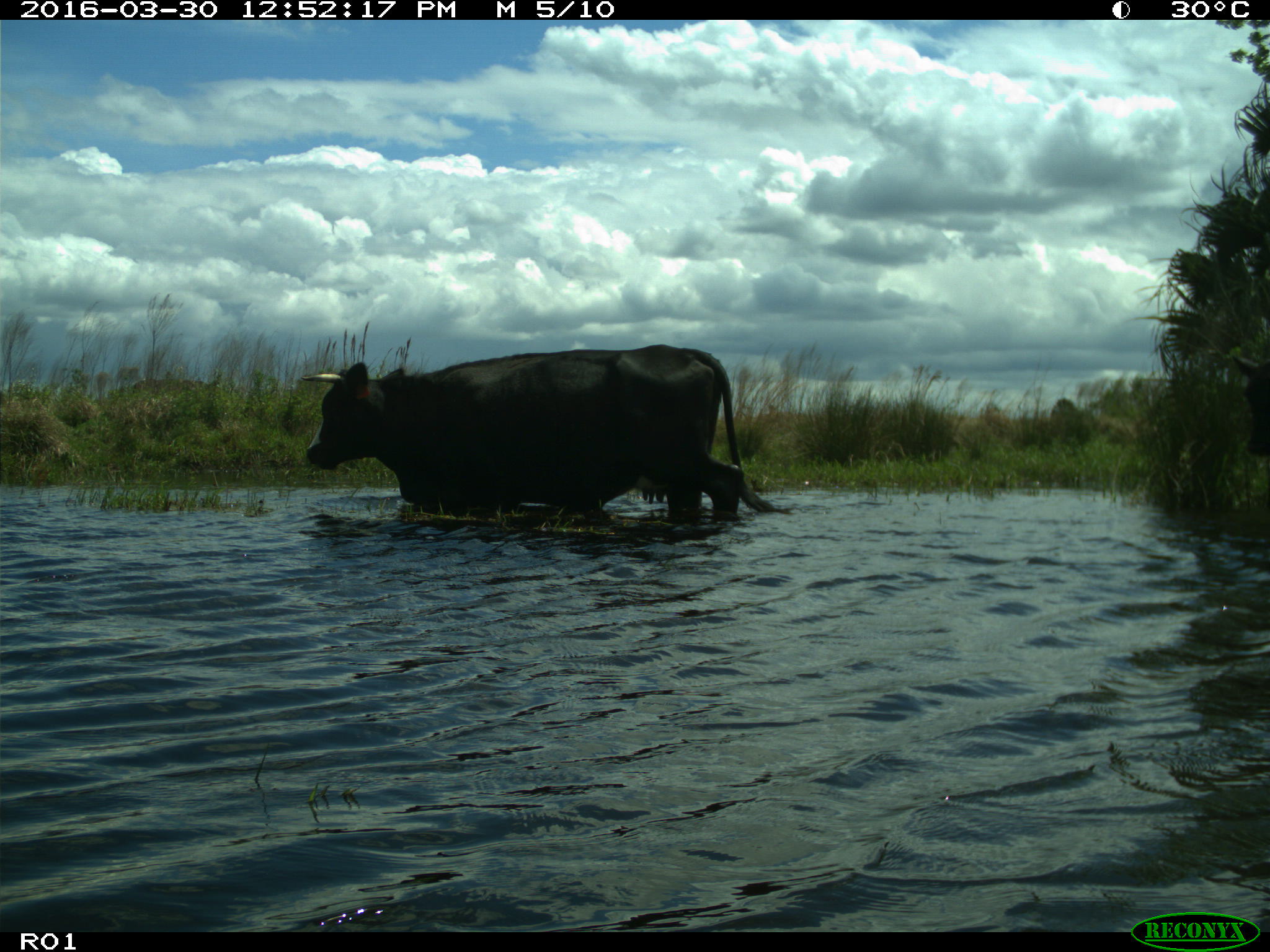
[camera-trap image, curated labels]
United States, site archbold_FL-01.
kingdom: Animalia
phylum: Chordata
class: Mammalia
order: Artiodactyla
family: Bovidae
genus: Bos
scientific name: Bos taurus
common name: domestic cow